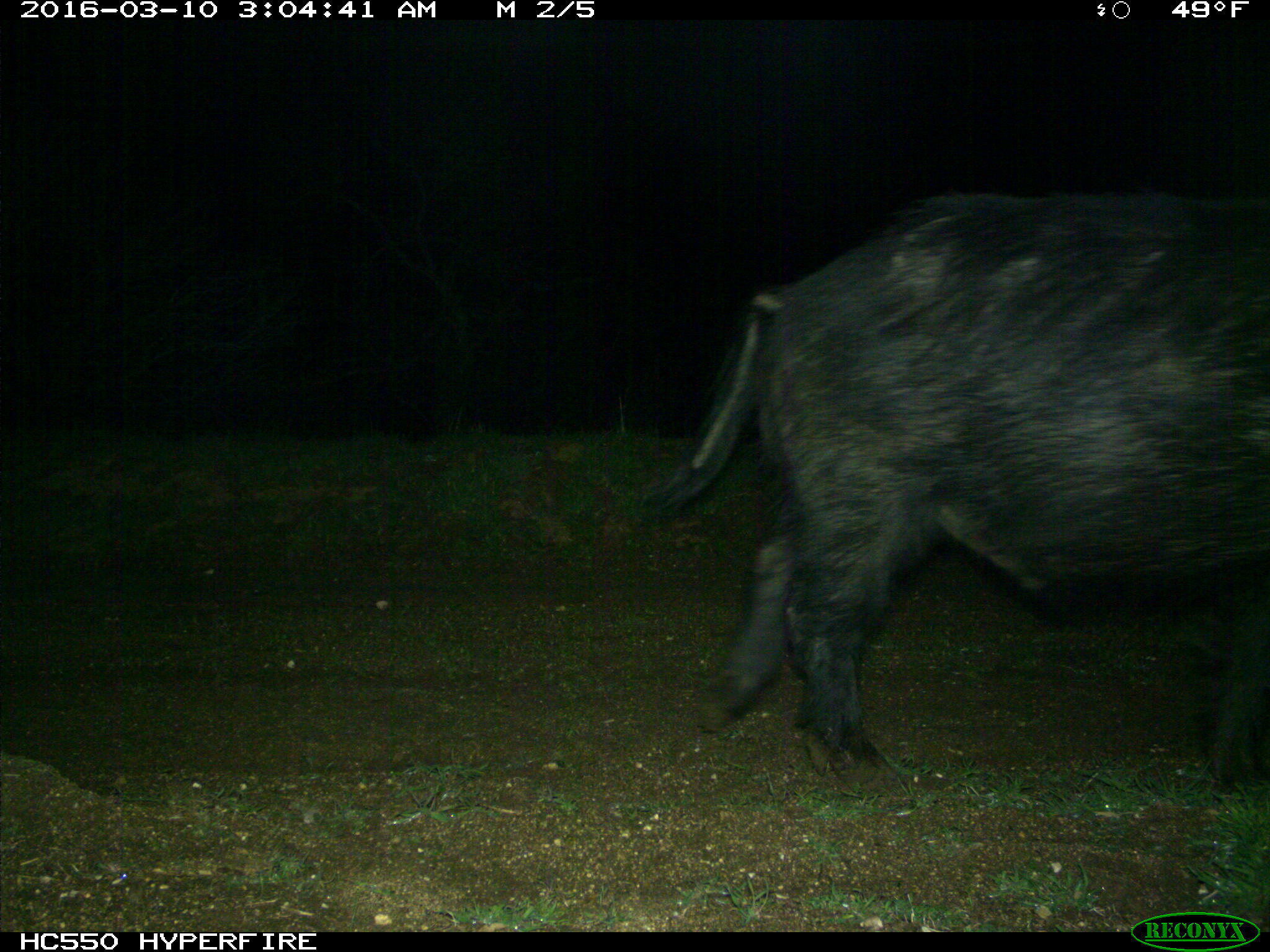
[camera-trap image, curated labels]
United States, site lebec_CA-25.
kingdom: Animalia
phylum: Chordata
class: Mammalia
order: Artiodactyla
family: Suidae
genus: Sus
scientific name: Sus scrofa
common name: wild boar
Sus scrofa (wild boar).